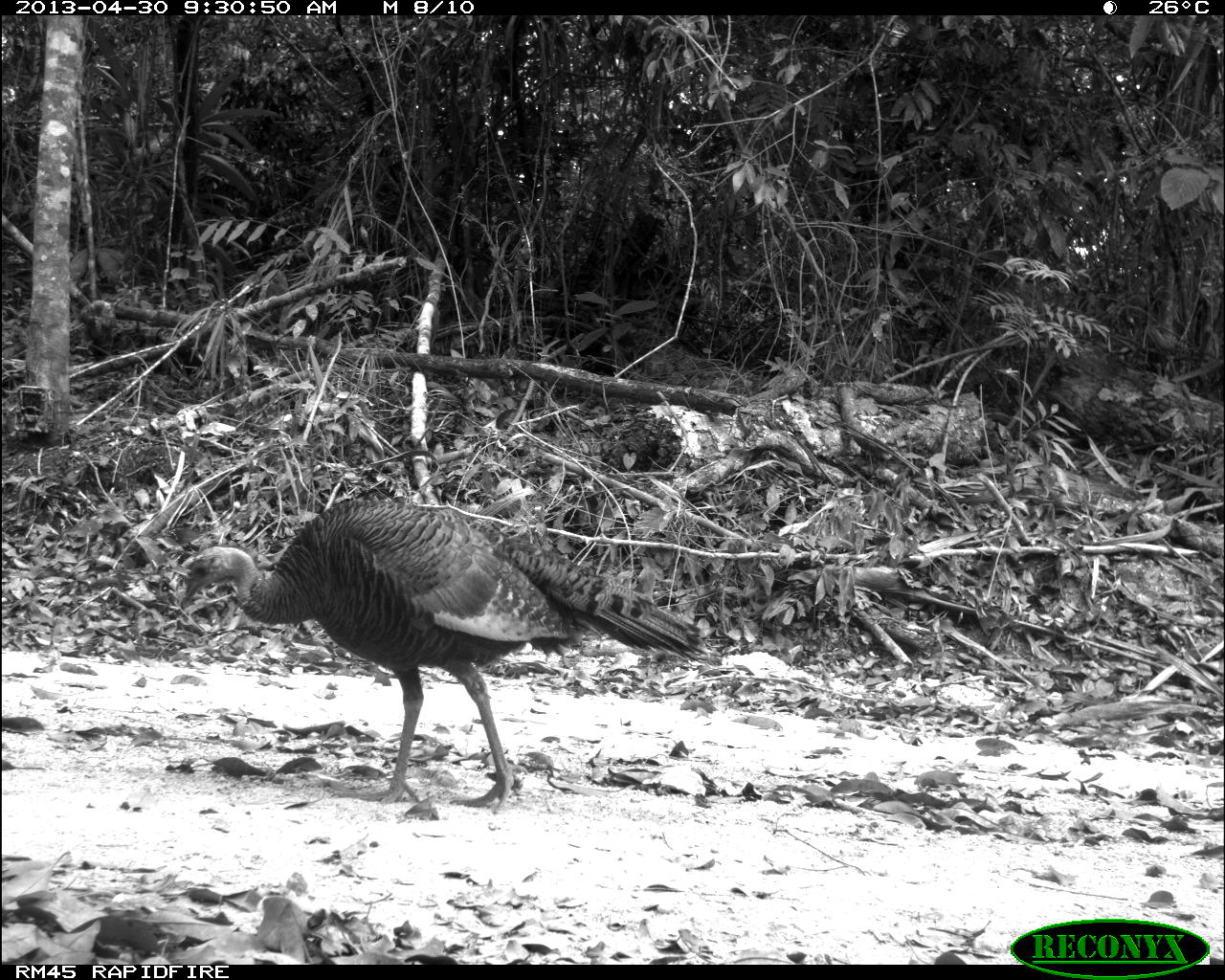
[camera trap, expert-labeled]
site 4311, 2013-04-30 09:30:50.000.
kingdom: Animalia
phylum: Chordata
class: Aves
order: Galliformes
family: Phasianidae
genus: Meleagris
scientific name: Meleagris ocellata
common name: ocellated turkey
Meleagris ocellata (ocellated turkey), count 1, sex female.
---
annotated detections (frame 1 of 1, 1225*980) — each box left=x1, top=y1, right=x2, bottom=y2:
meleagris ocellata: left=178, top=495, right=710, bottom=814